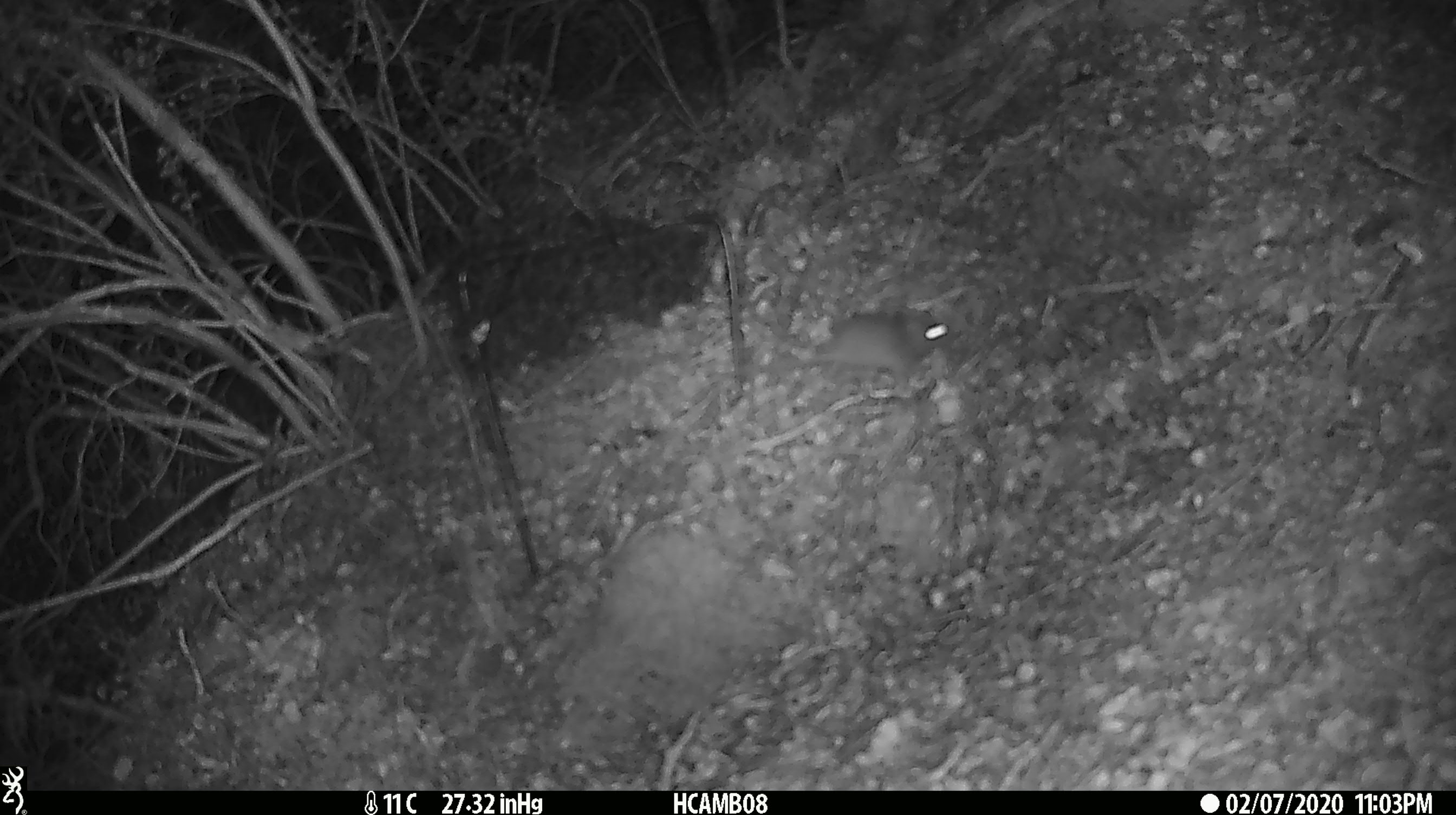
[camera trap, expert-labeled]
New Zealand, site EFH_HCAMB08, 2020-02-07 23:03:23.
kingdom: Animalia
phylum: Chordata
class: Mammalia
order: Rodentia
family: Muridae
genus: Mus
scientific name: Mus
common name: mouse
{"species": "mouse (Mus)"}